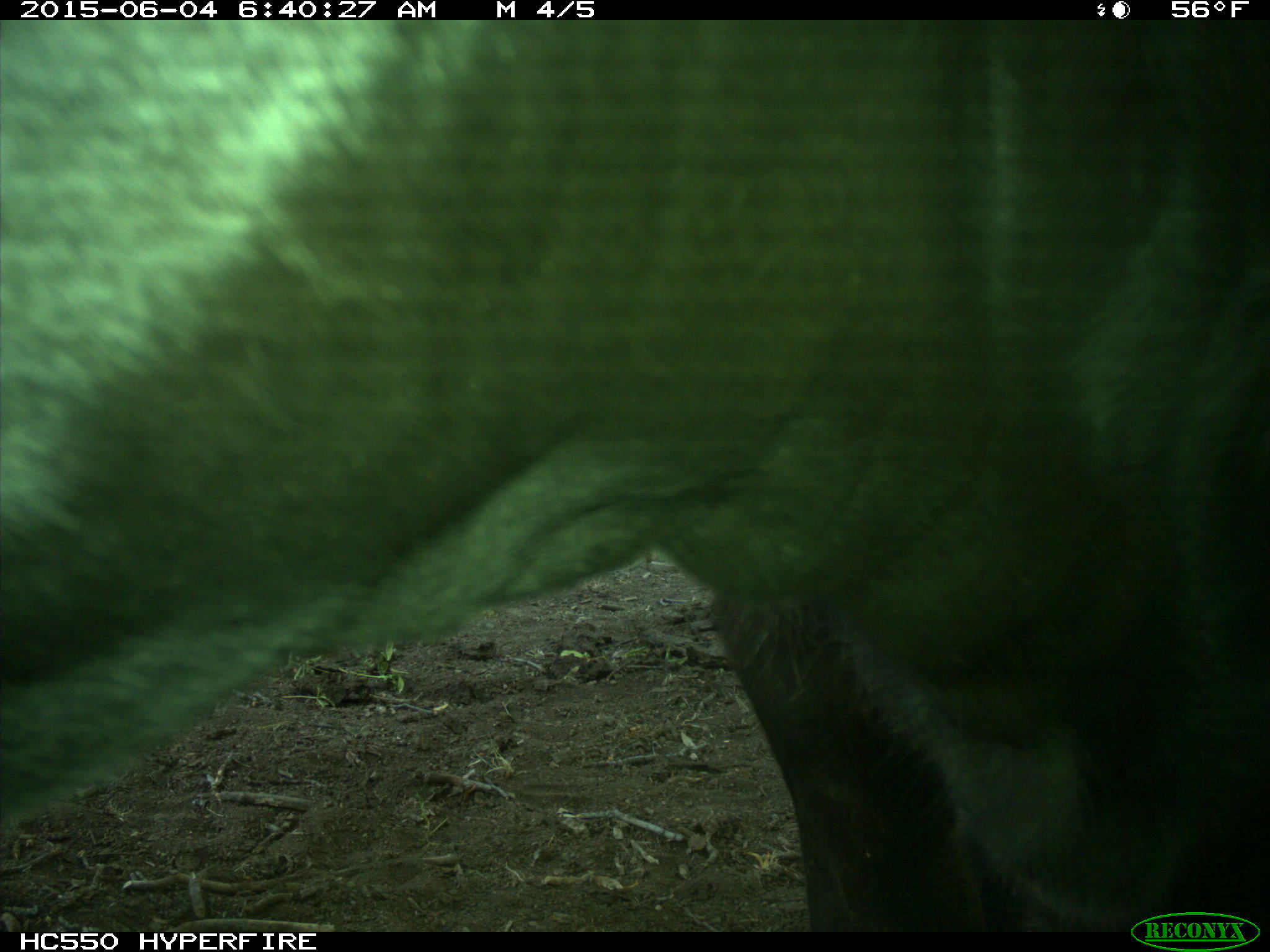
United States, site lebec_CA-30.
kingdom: Animalia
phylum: Chordata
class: Mammalia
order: Artiodactyla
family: Bovidae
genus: Bos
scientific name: Bos taurus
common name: domestic cow